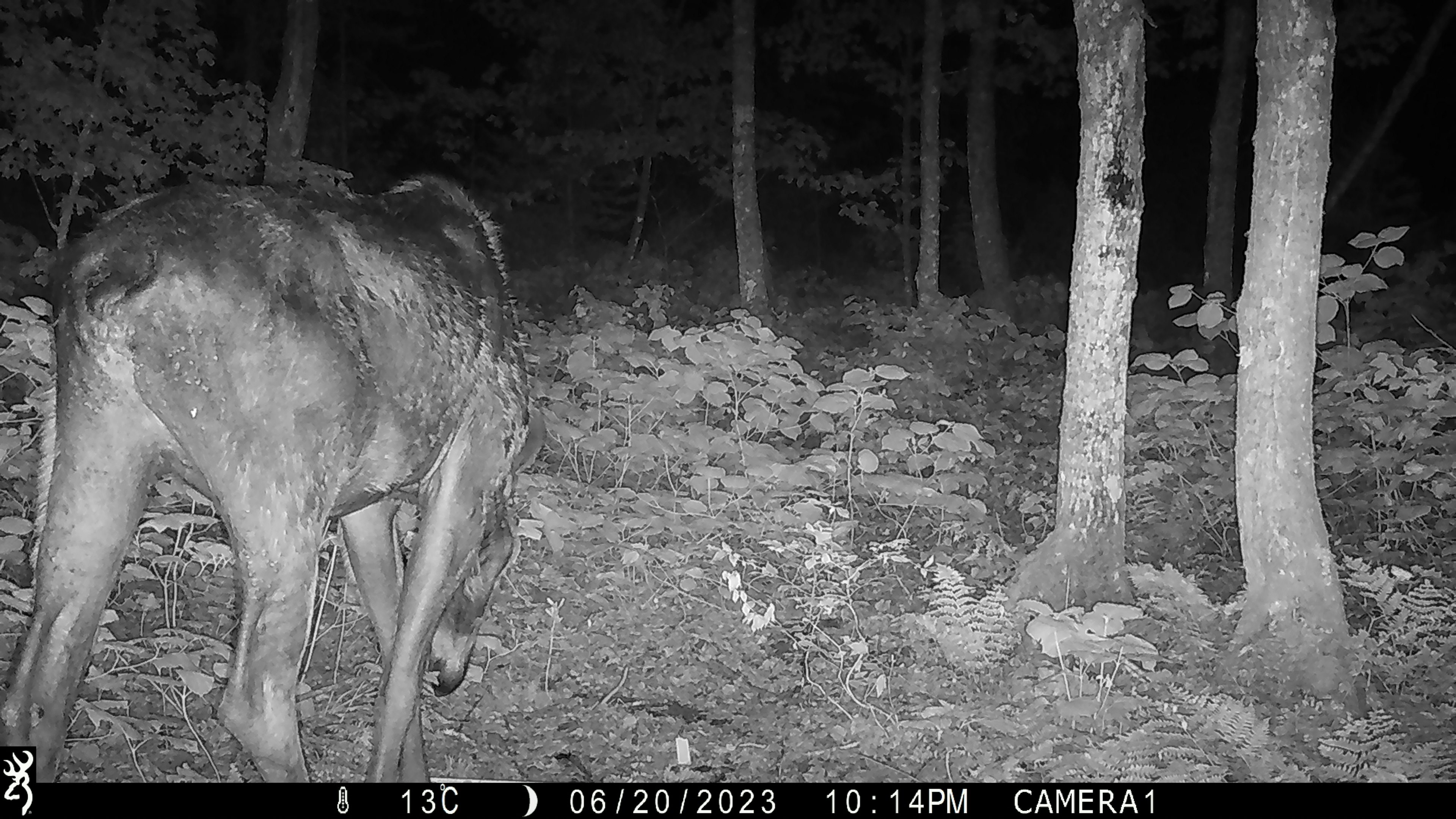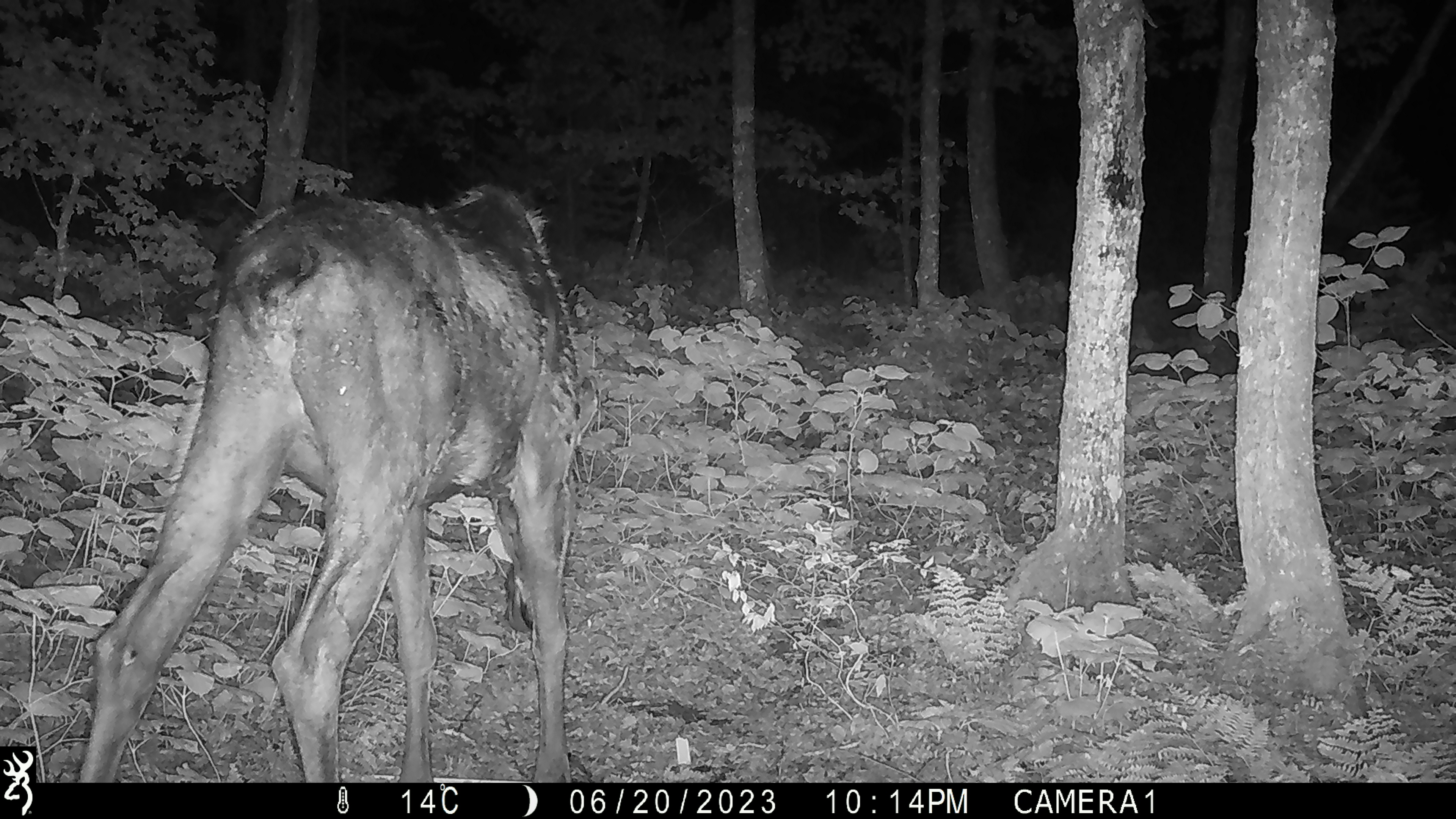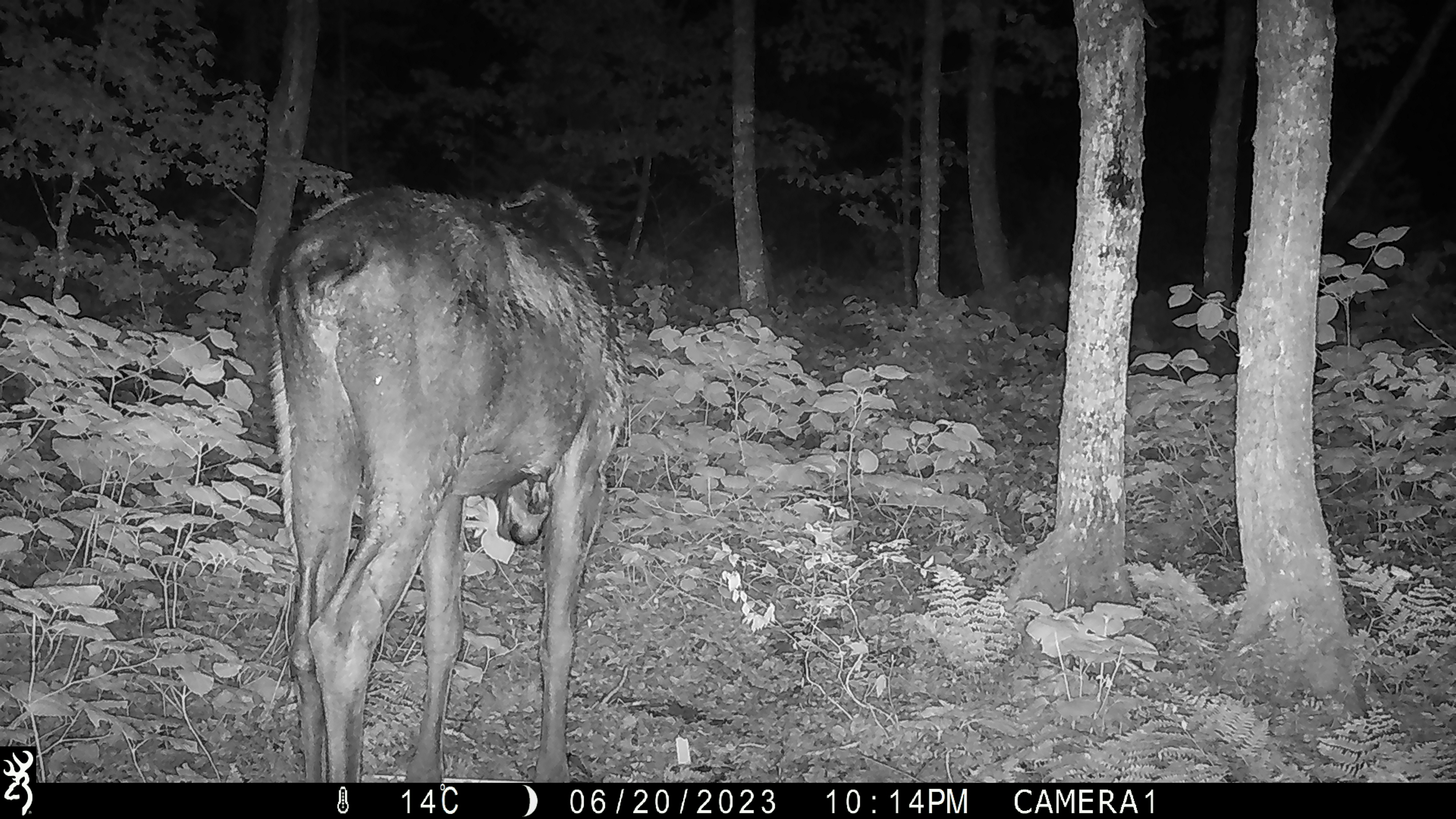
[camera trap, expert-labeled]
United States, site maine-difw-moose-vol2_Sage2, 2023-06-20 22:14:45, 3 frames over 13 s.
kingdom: Animalia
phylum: Chordata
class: Mammalia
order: Artiodactyla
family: Cervidae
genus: Alces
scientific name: Alces alces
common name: moose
Moose (Alces alces).